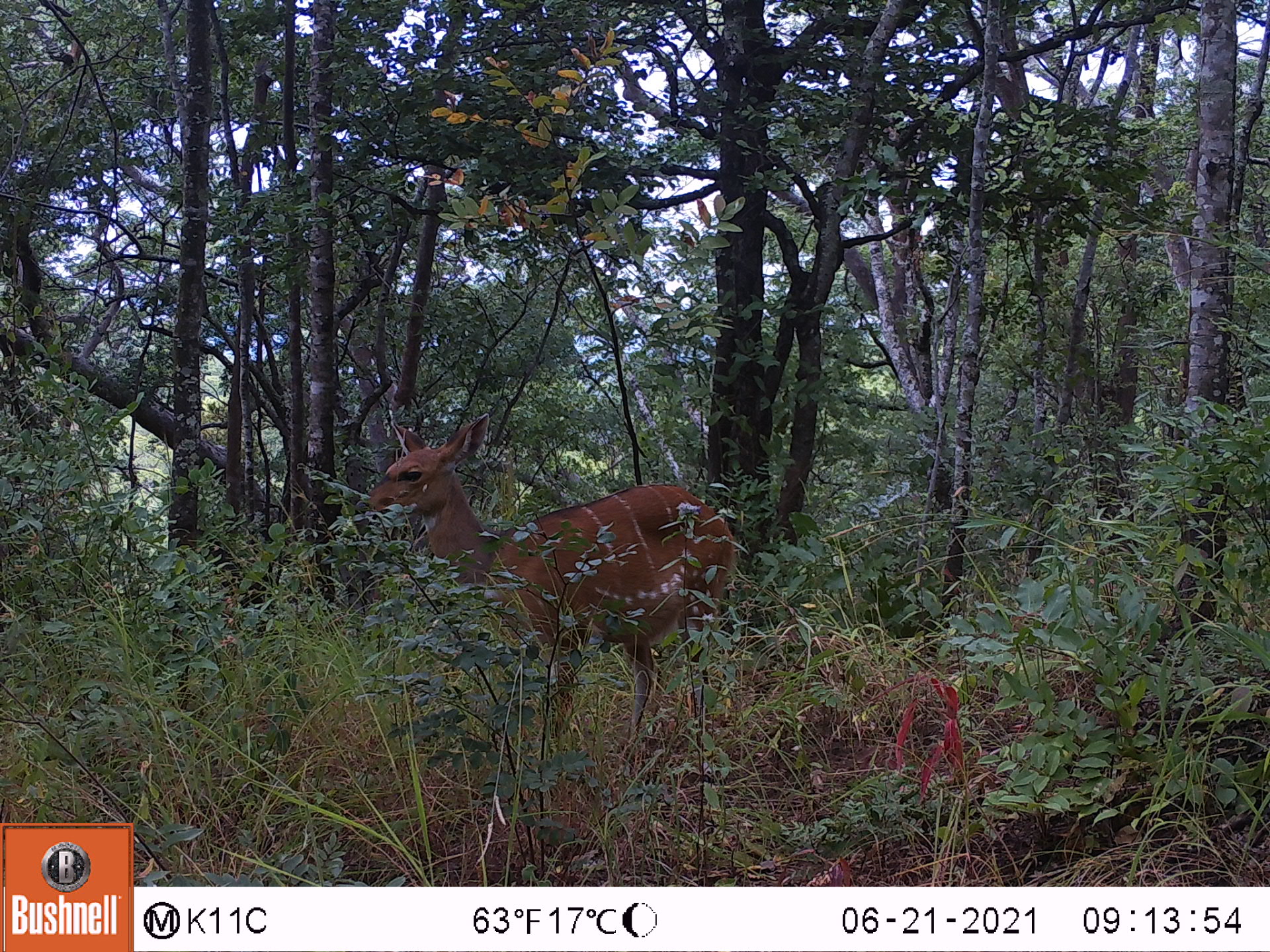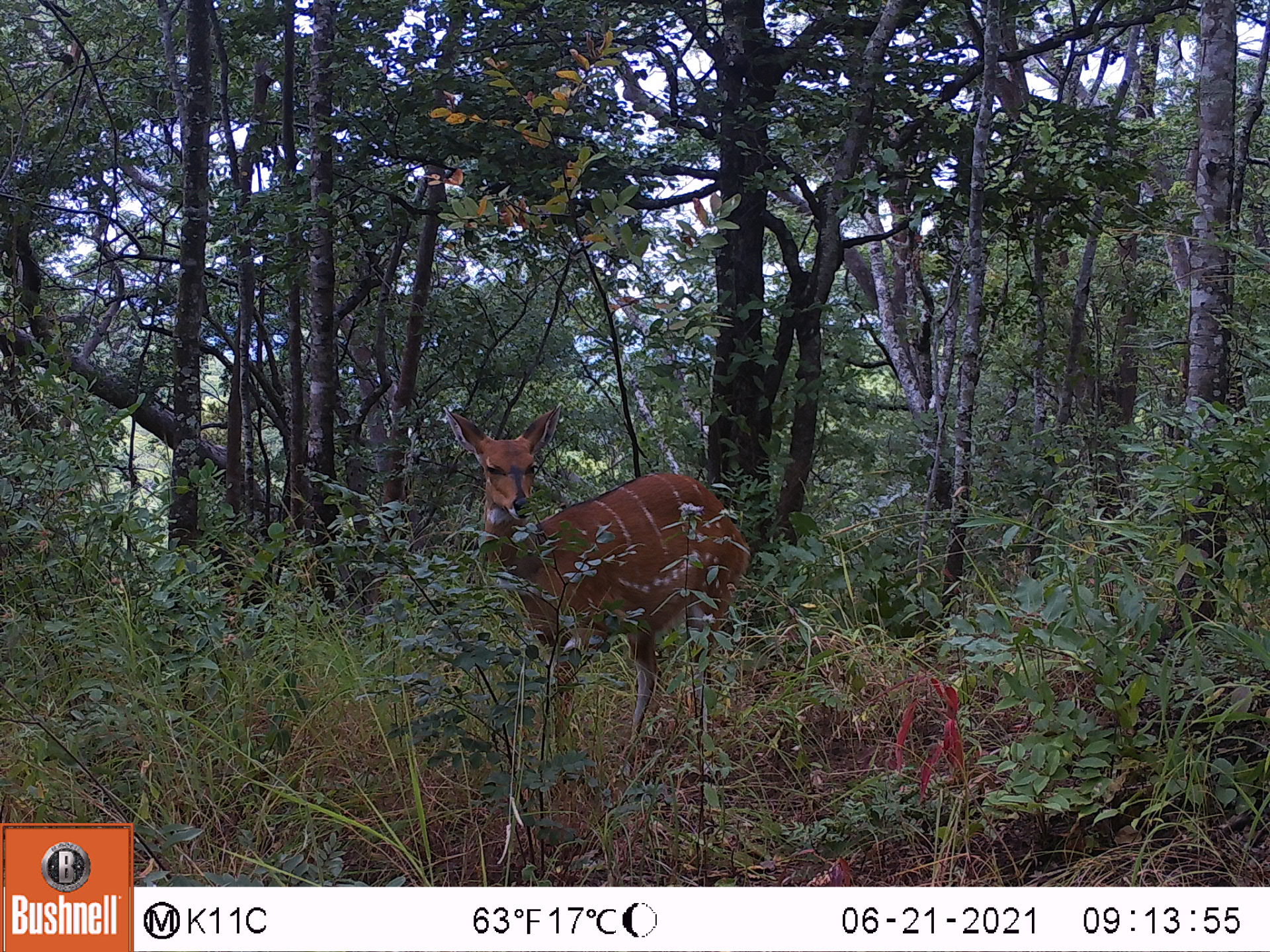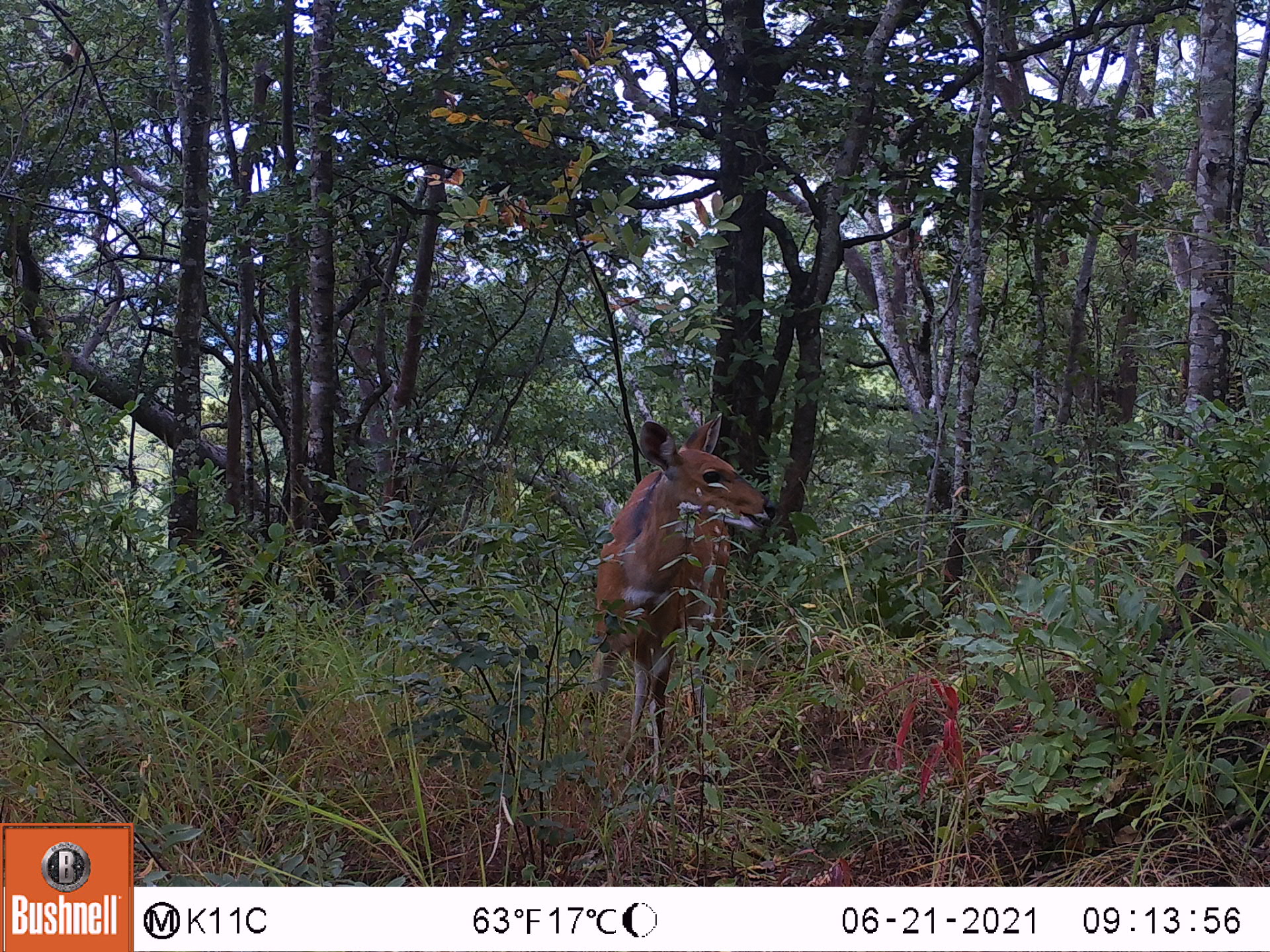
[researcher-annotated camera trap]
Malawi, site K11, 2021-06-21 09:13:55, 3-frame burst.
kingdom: Animalia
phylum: Chordata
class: Mammalia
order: Artiodactyla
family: Bovidae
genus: Tragelaphus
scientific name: Tragelaphus sylvaticus sylvaticus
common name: cape bushbuck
Cape bushbuck (Tragelaphus sylvaticus sylvaticus), count 1.